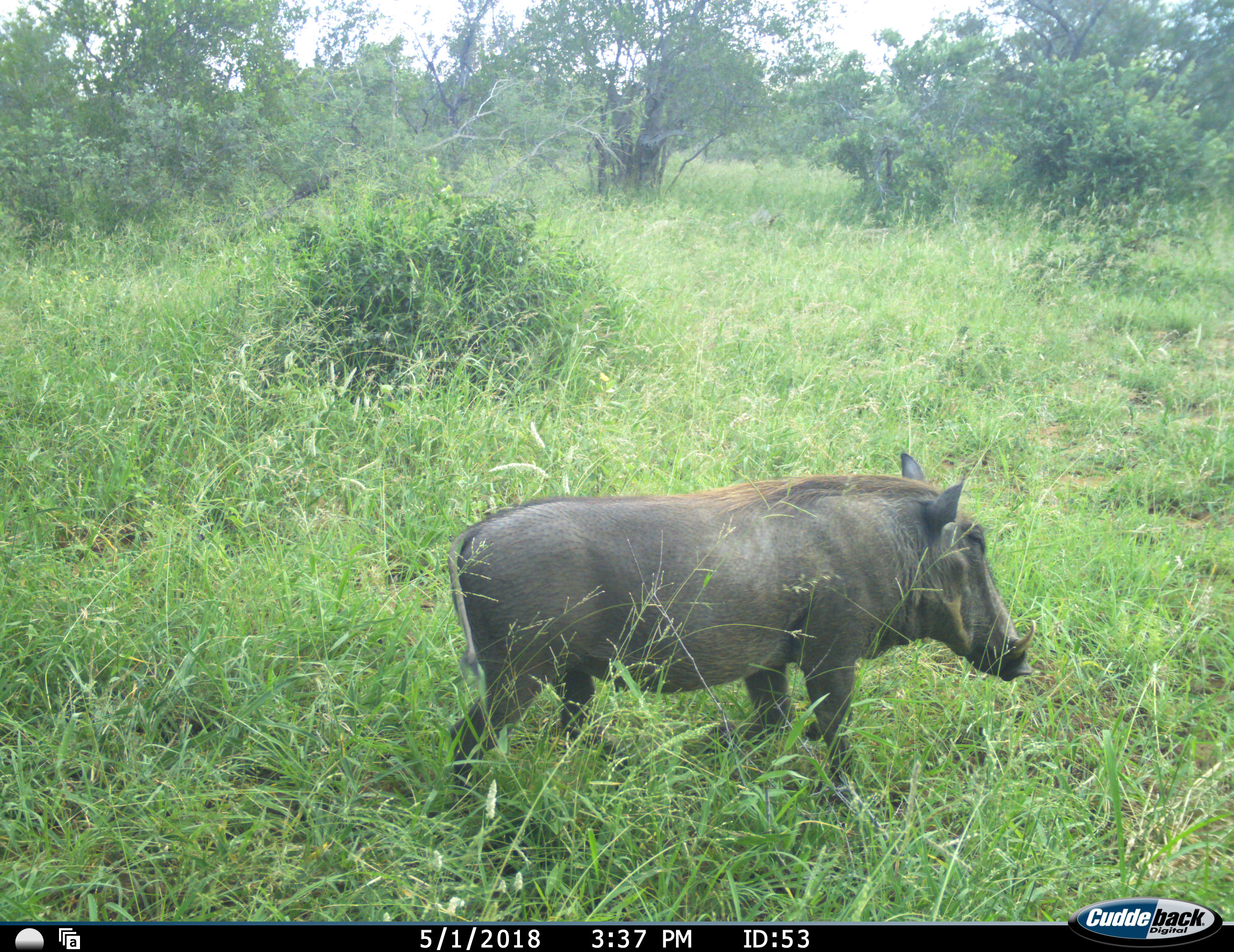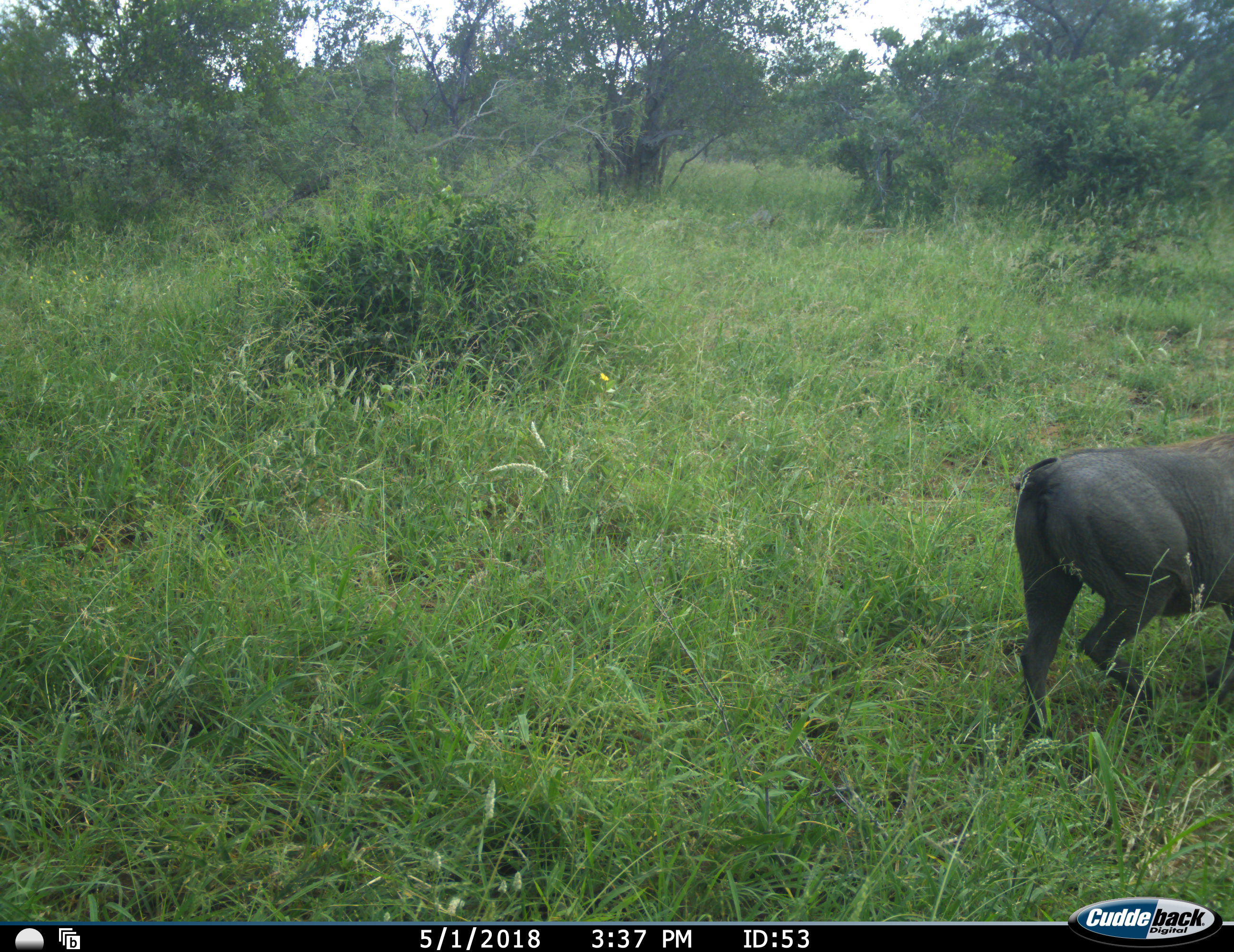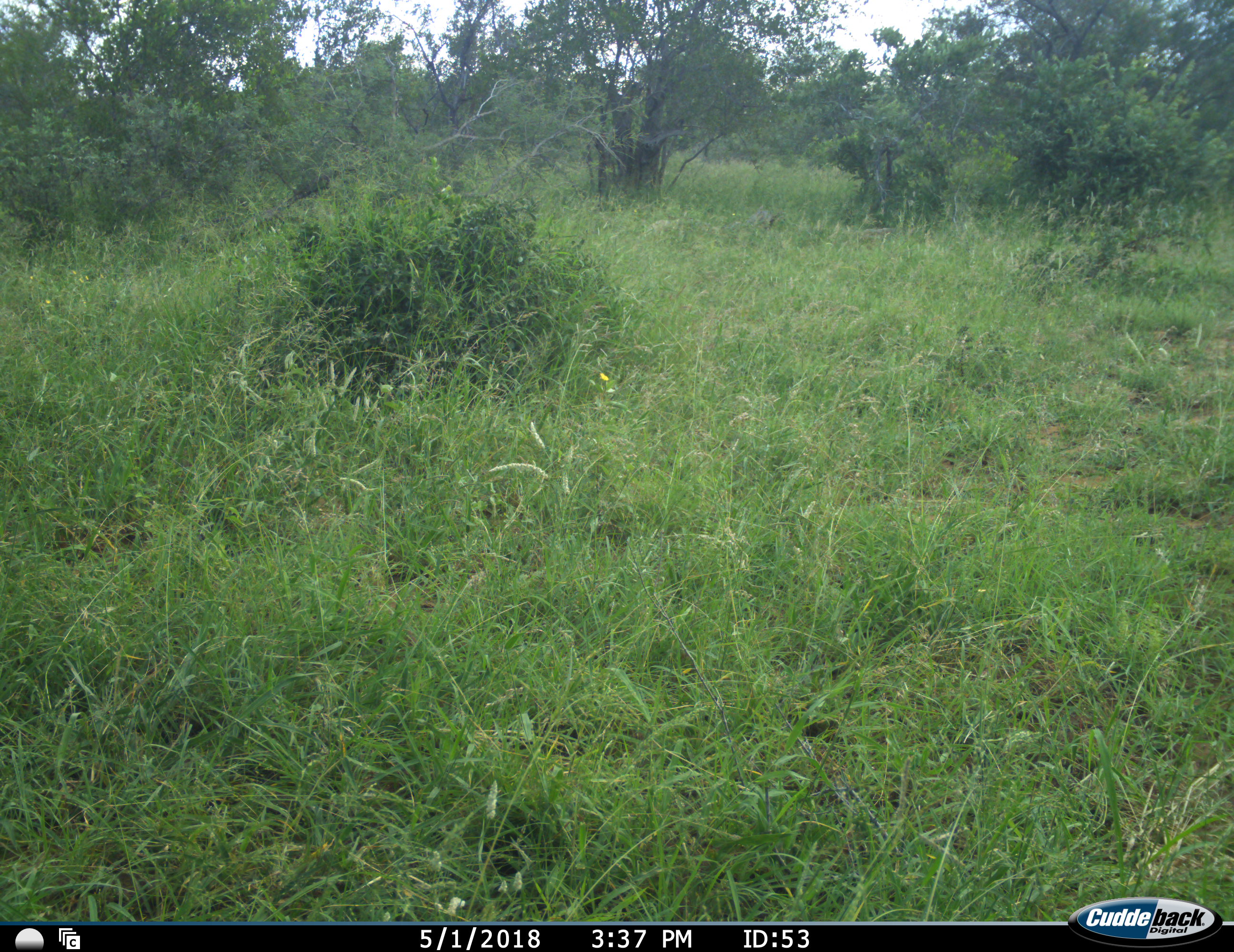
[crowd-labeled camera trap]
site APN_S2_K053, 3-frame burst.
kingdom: Animalia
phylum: Chordata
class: Mammalia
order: Artiodactyla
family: Suidae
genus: Phacochoerus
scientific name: Phacochoerus africanus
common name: warthog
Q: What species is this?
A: Warthog (Phacochoerus africanus).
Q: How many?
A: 1.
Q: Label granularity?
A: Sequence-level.